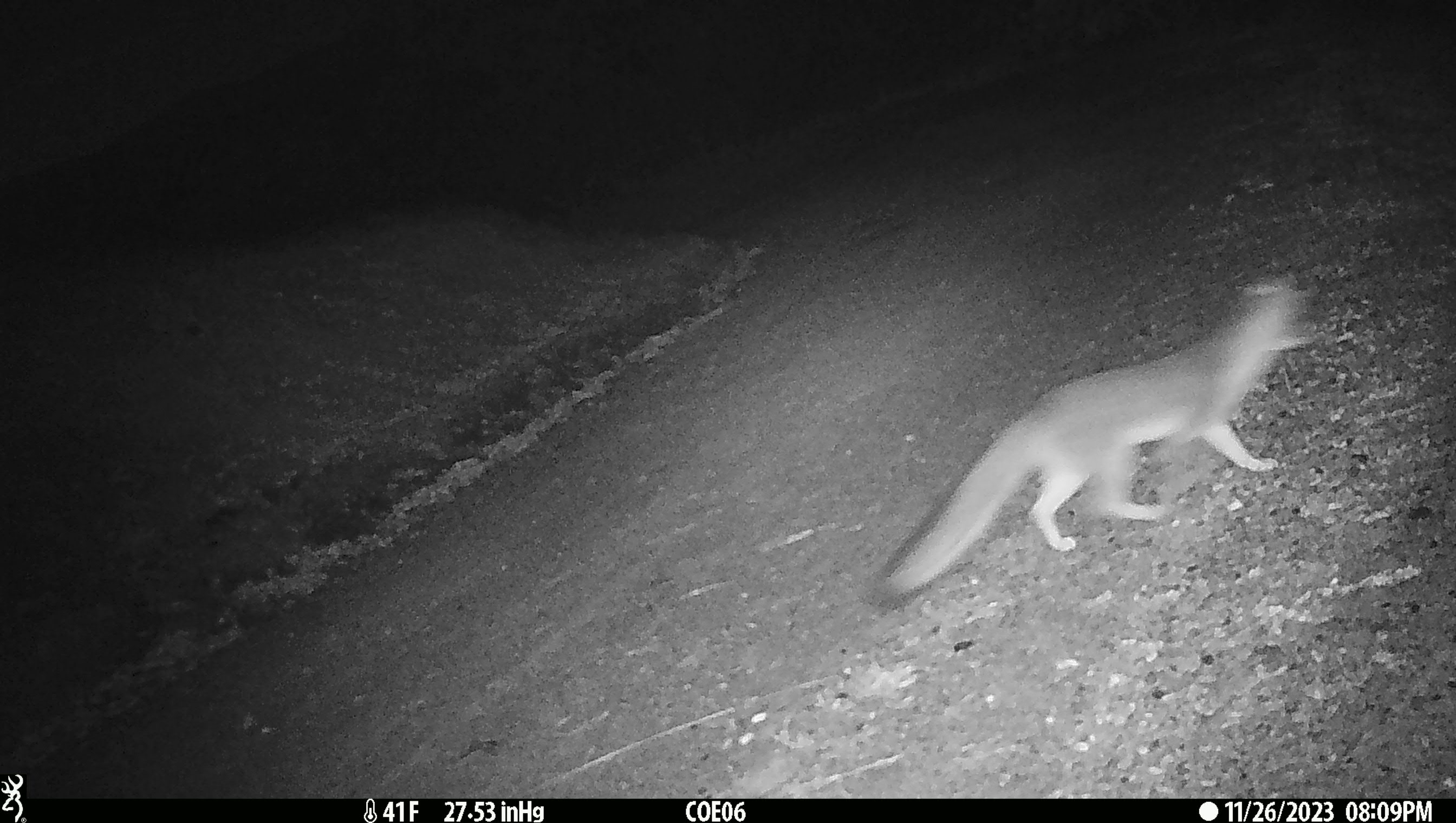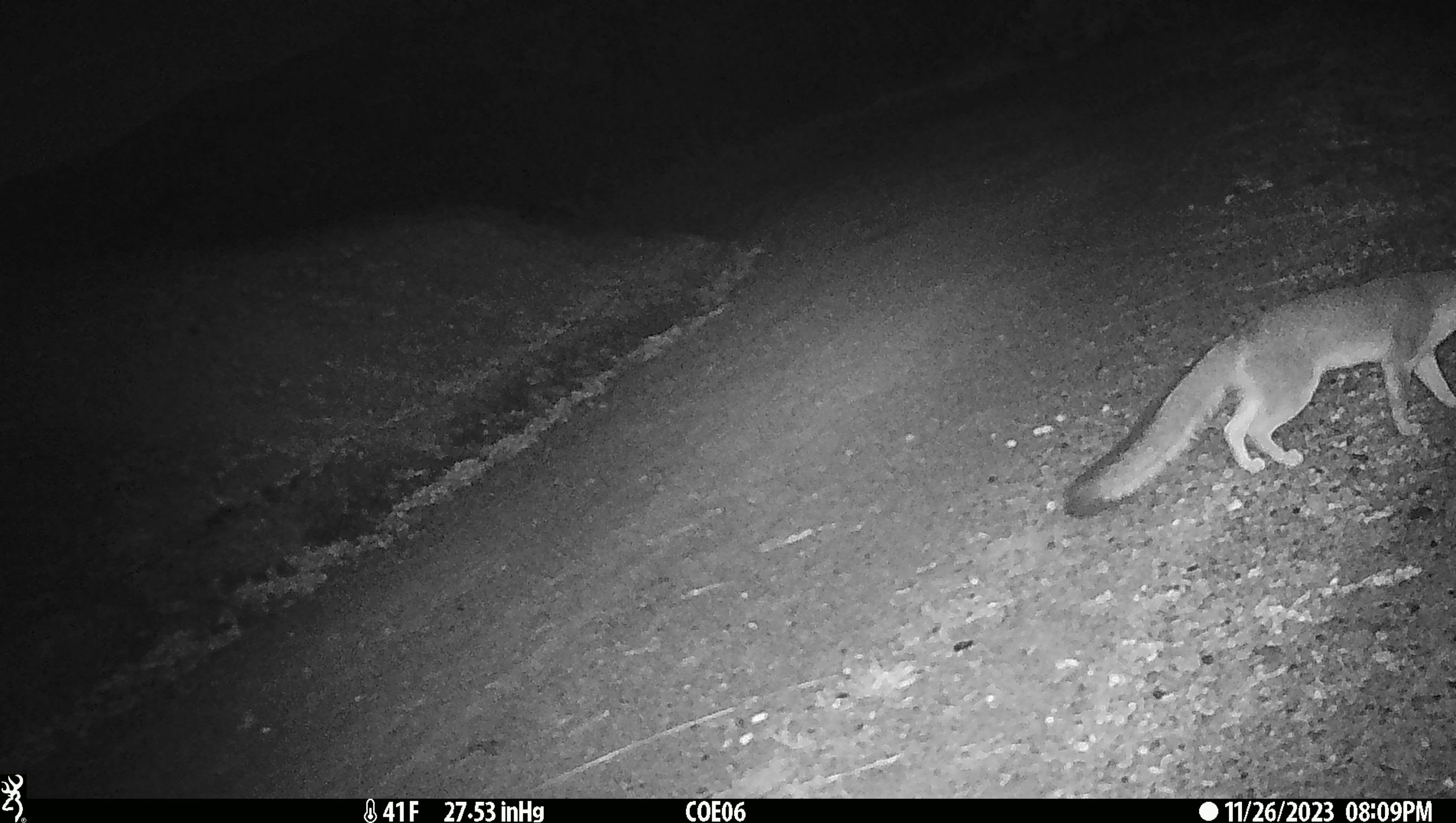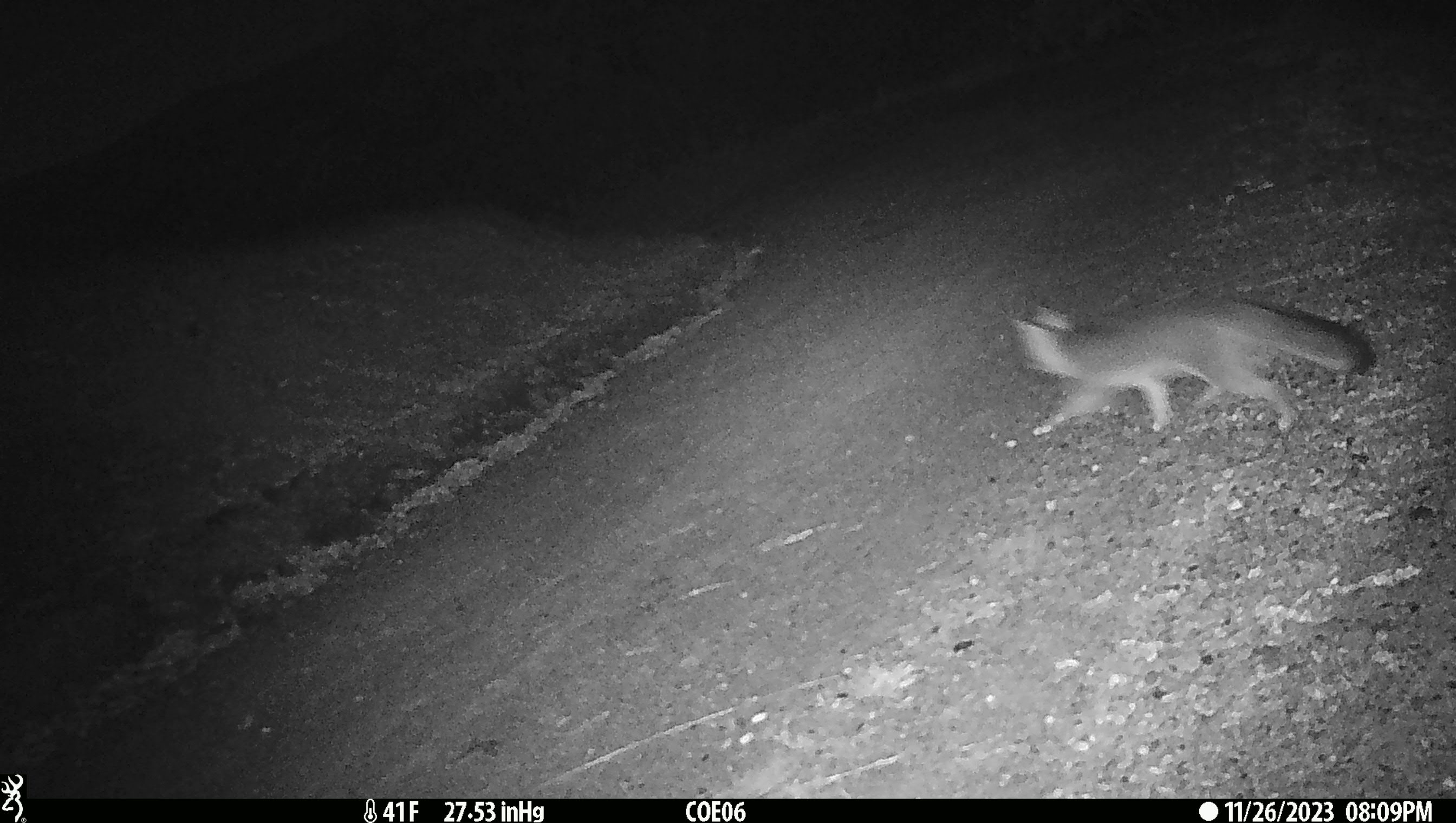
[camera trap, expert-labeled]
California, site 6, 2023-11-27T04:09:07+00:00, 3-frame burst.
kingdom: Animalia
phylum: Chordata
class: Mammalia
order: Carnivora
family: Canidae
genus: Urocyon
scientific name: Urocyon cinereoargenteus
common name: gray fox